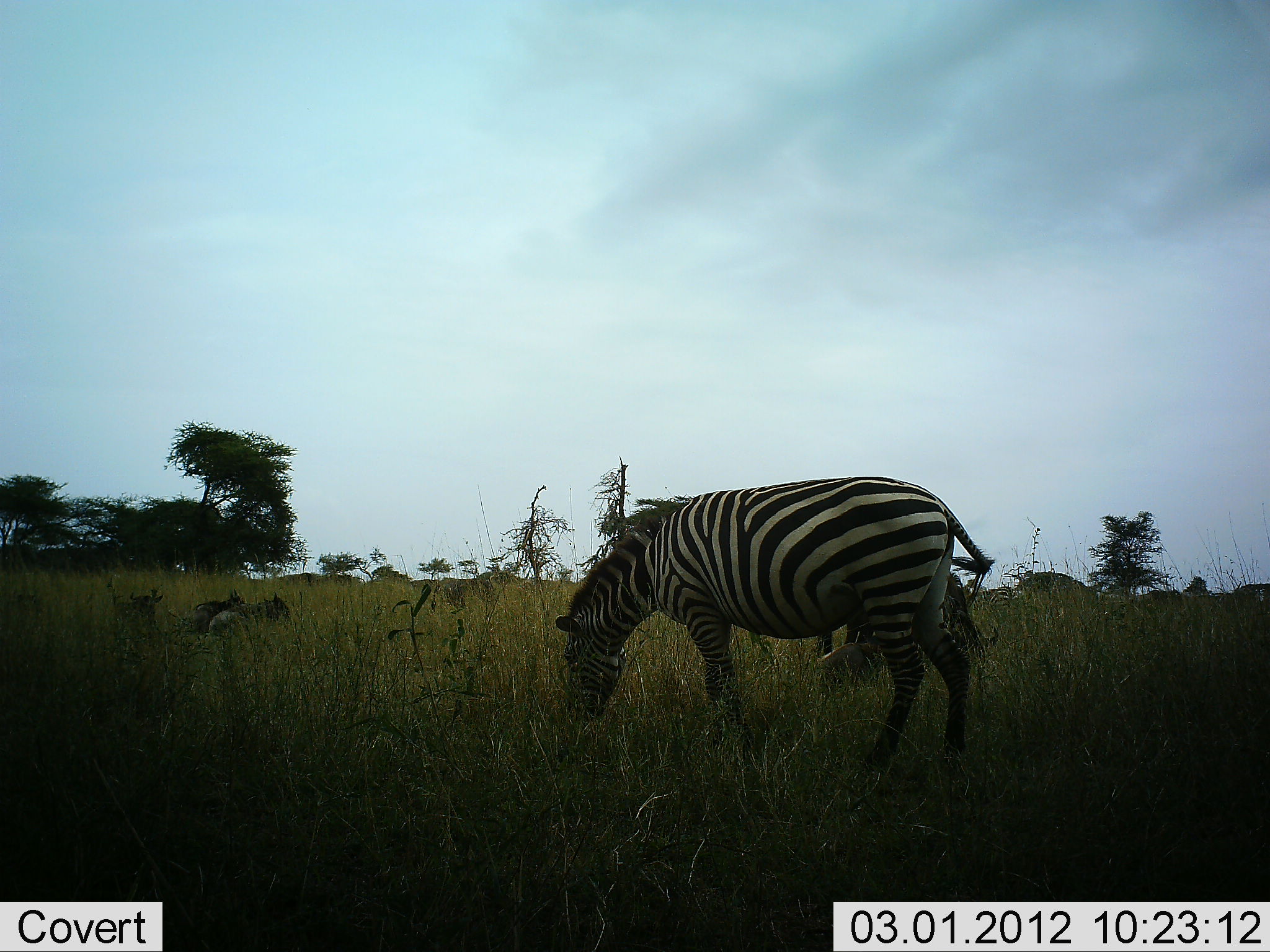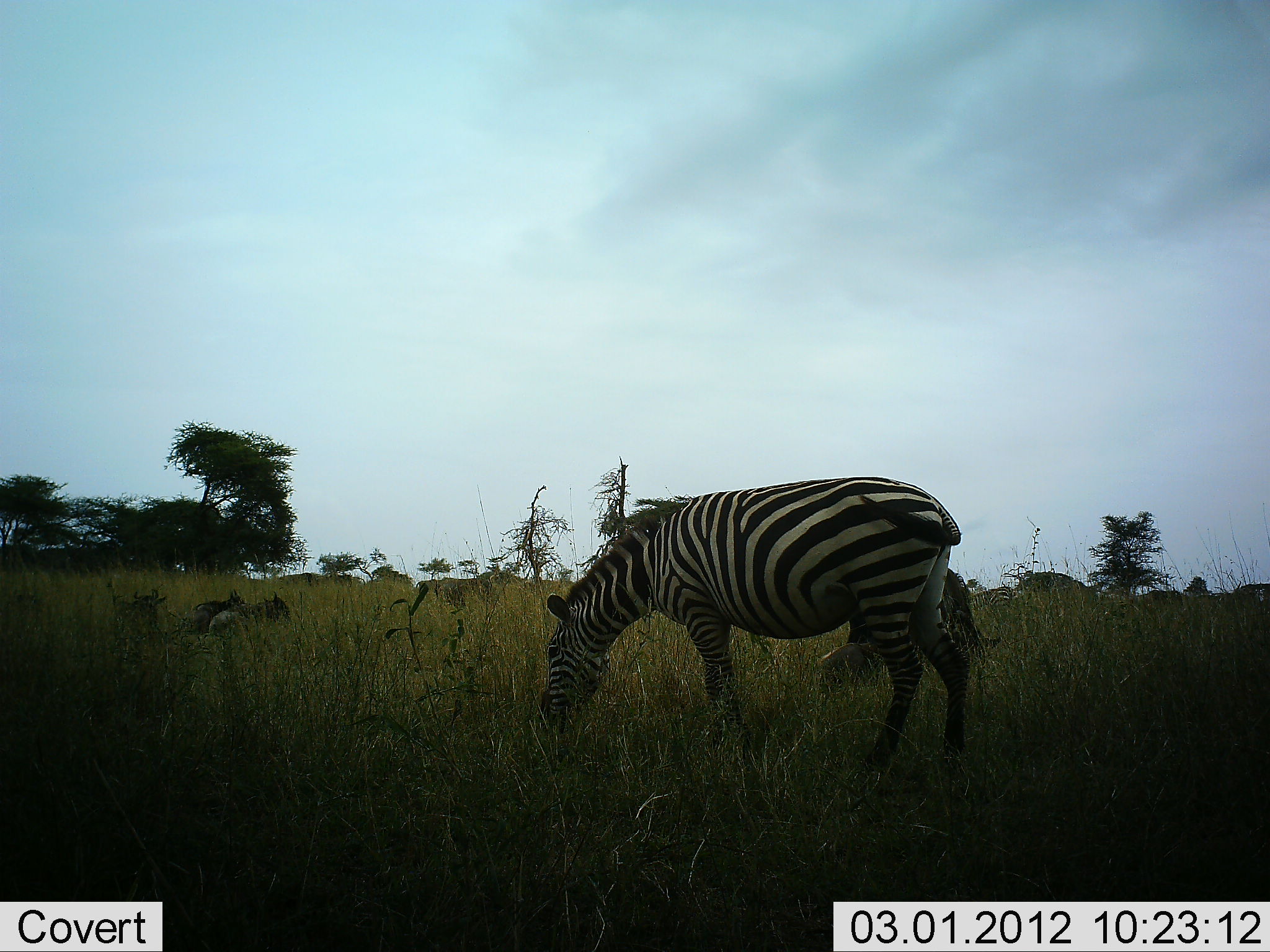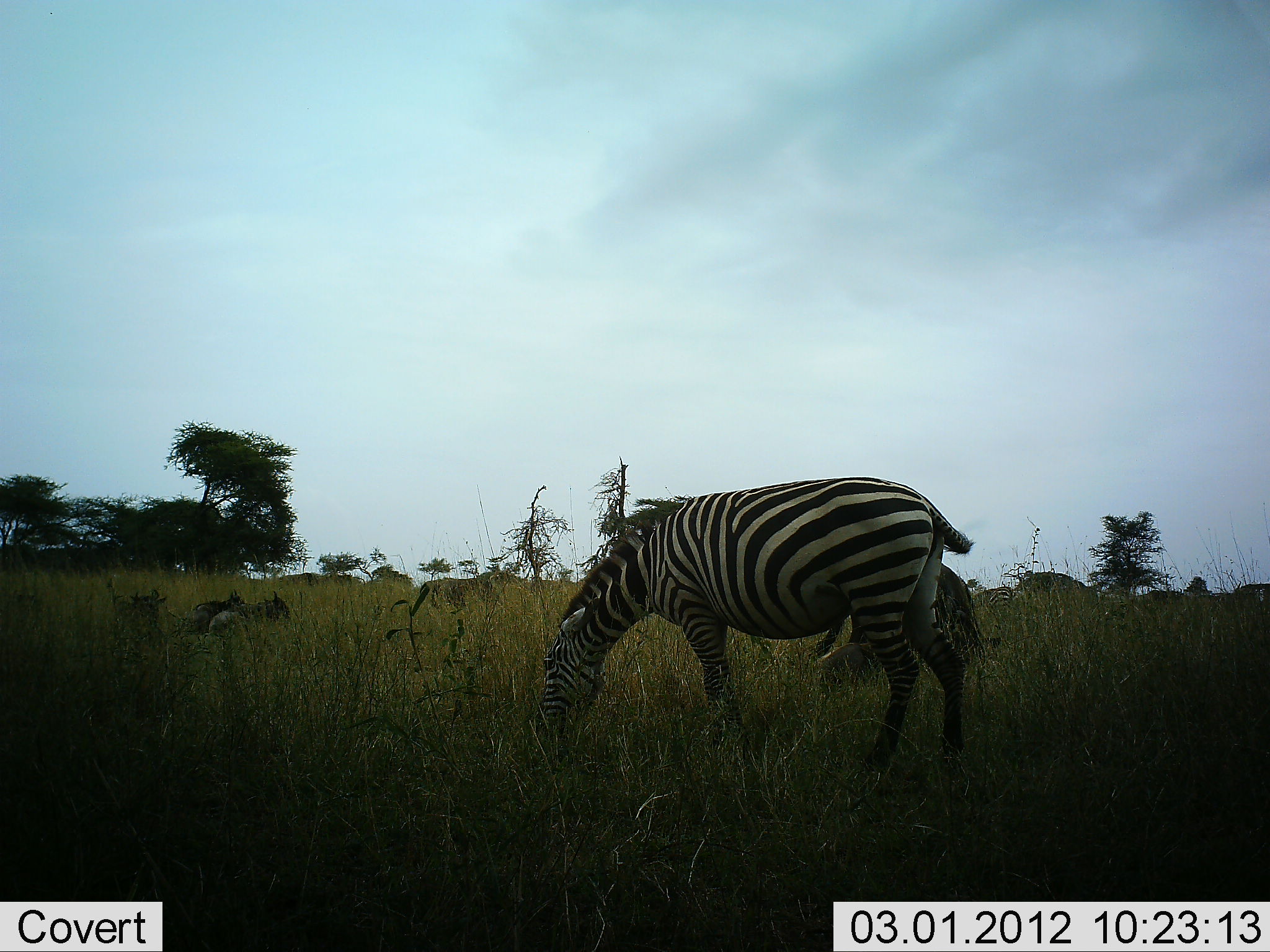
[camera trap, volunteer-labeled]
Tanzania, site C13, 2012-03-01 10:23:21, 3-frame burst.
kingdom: Animalia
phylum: Chordata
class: Mammalia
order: Artiodactyla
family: Bovidae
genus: Connochaetes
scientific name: Connochaetes taurinus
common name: blue wildebeest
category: wildebeest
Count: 5.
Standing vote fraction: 33%.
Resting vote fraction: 94%.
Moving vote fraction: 0%.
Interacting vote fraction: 0%.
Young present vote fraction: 6%.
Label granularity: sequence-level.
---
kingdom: Animalia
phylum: Chordata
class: Mammalia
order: Perissodactyla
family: Equidae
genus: Equus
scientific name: Equus quagga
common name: plains zebra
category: zebra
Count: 1.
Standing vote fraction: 38%.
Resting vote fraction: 9%.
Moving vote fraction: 0%.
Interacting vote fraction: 0%.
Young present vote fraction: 0%.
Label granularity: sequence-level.